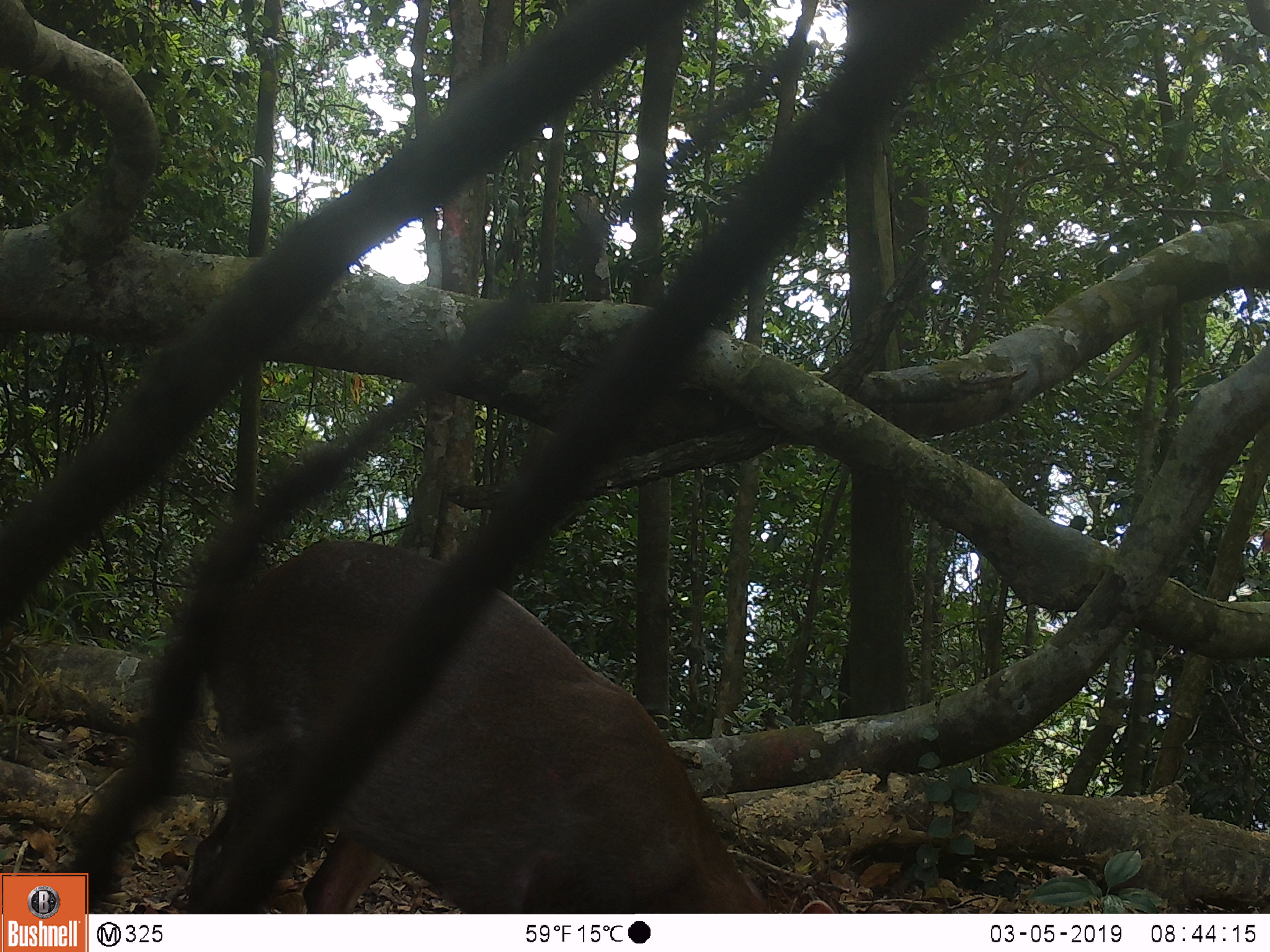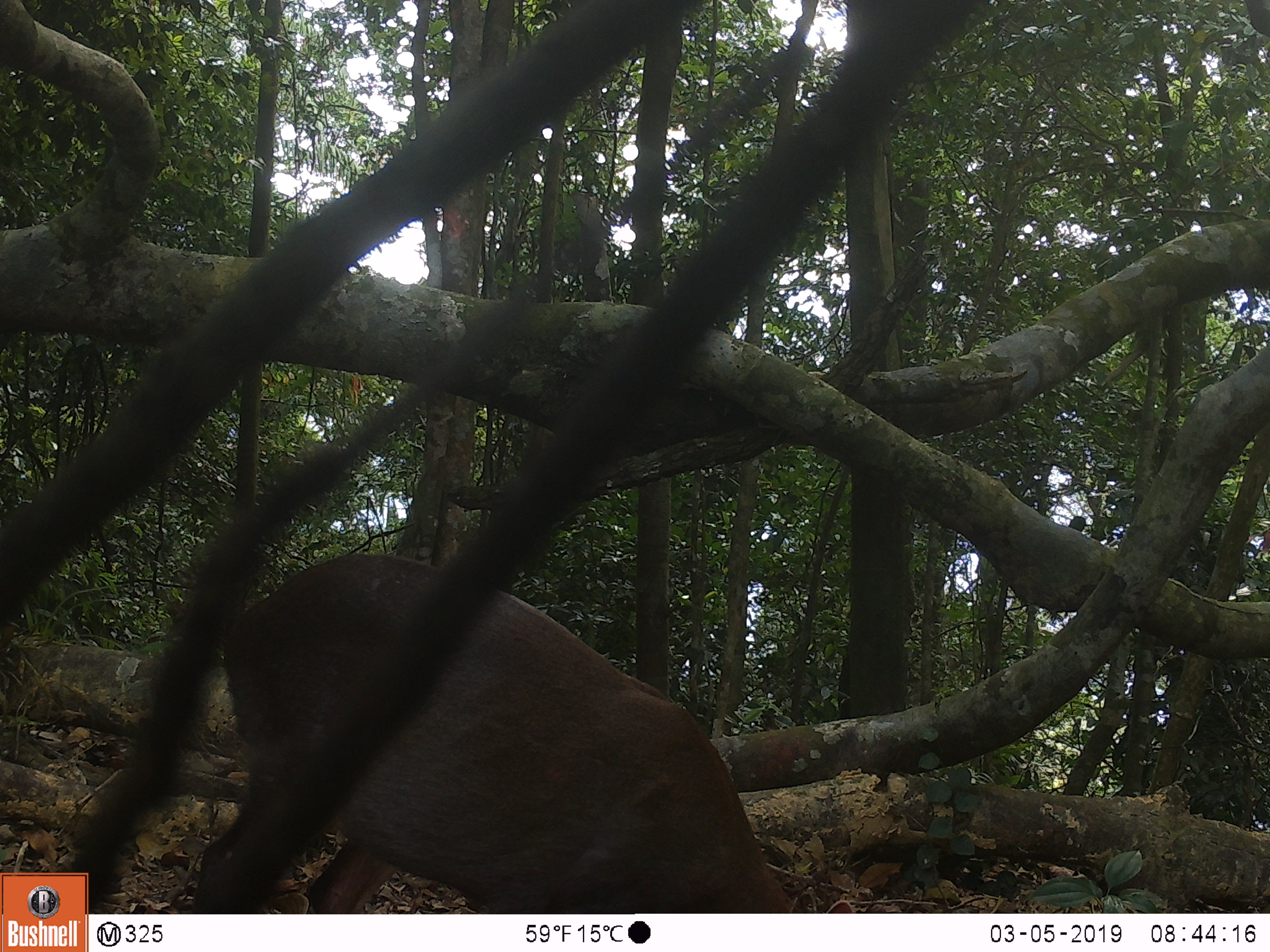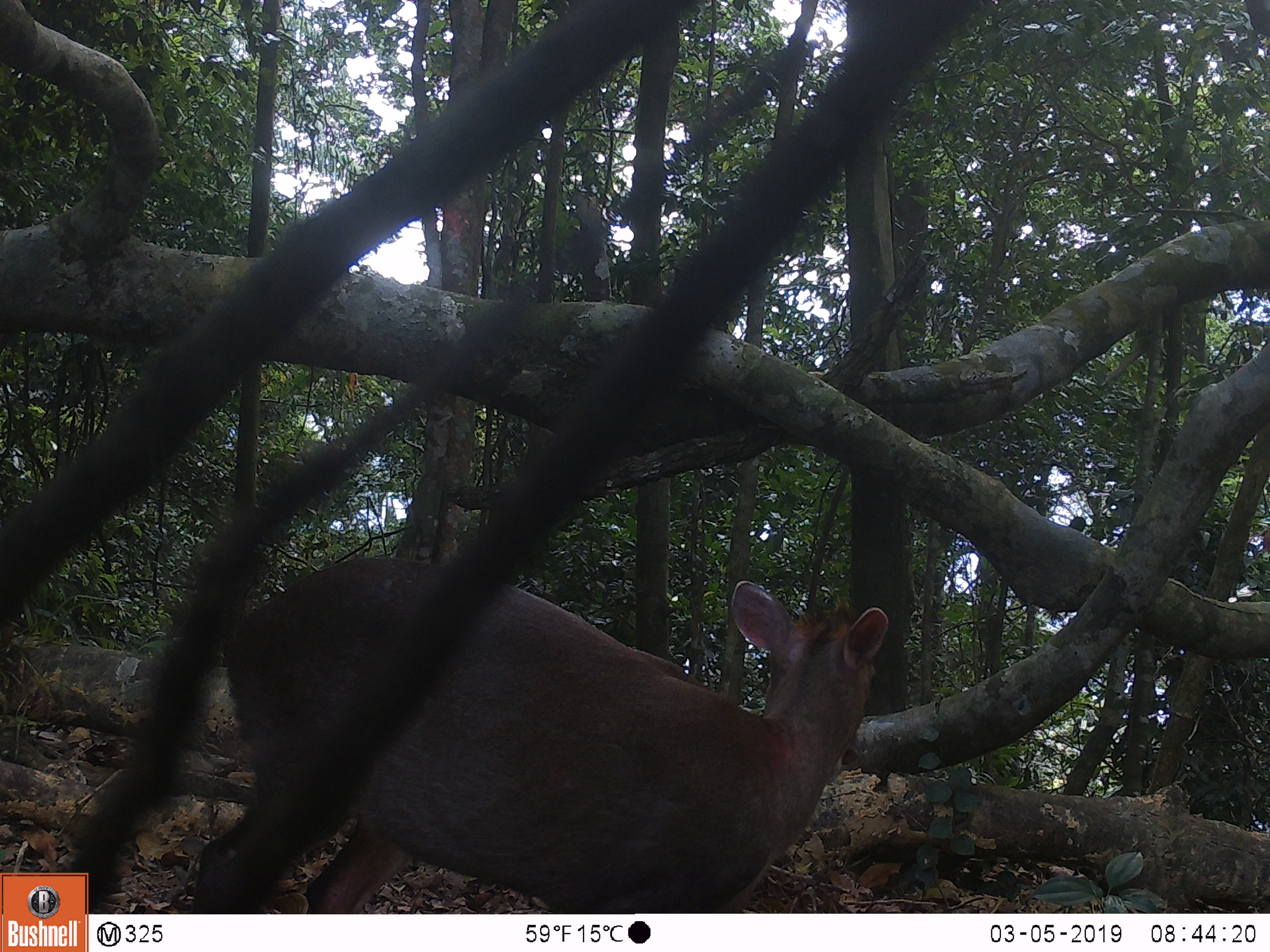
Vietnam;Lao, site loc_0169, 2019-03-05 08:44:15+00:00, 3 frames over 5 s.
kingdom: Animalia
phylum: Chordata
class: Mammalia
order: Artiodactyla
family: Cervidae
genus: Muntiacus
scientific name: Muntiacus rooseveltorum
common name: roosevelt's muntjac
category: roosevelts muntjac group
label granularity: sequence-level